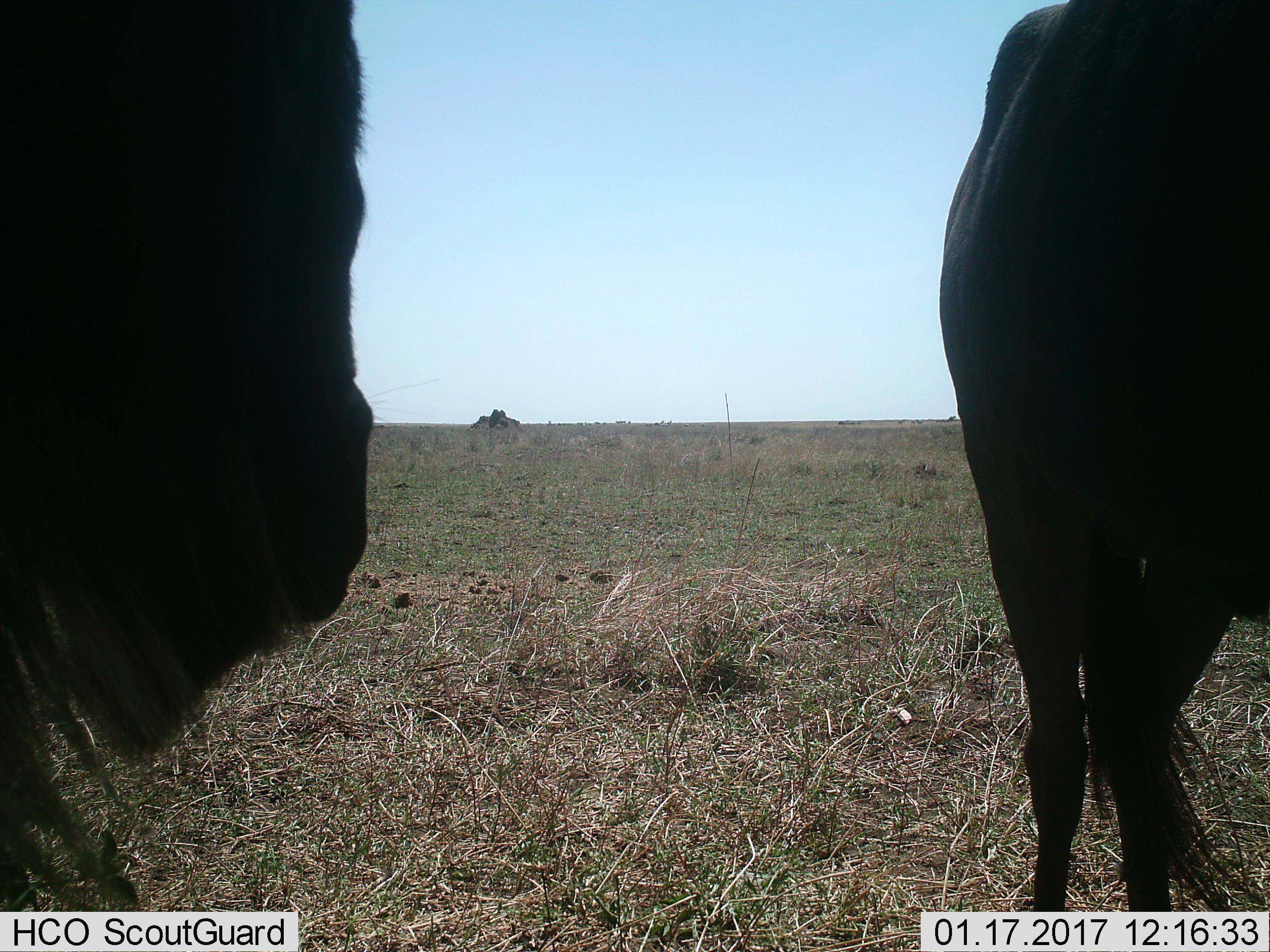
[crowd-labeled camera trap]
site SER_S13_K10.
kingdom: Animalia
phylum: Chordata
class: Mammalia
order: Artiodactyla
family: Bovidae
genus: Connochaetes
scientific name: Connochaetes taurinus taurinus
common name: blue wildebeest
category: wildebeestblue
Wildebeestblue (blue wildebeest) (Connochaetes taurinus taurinus), count 2. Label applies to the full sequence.